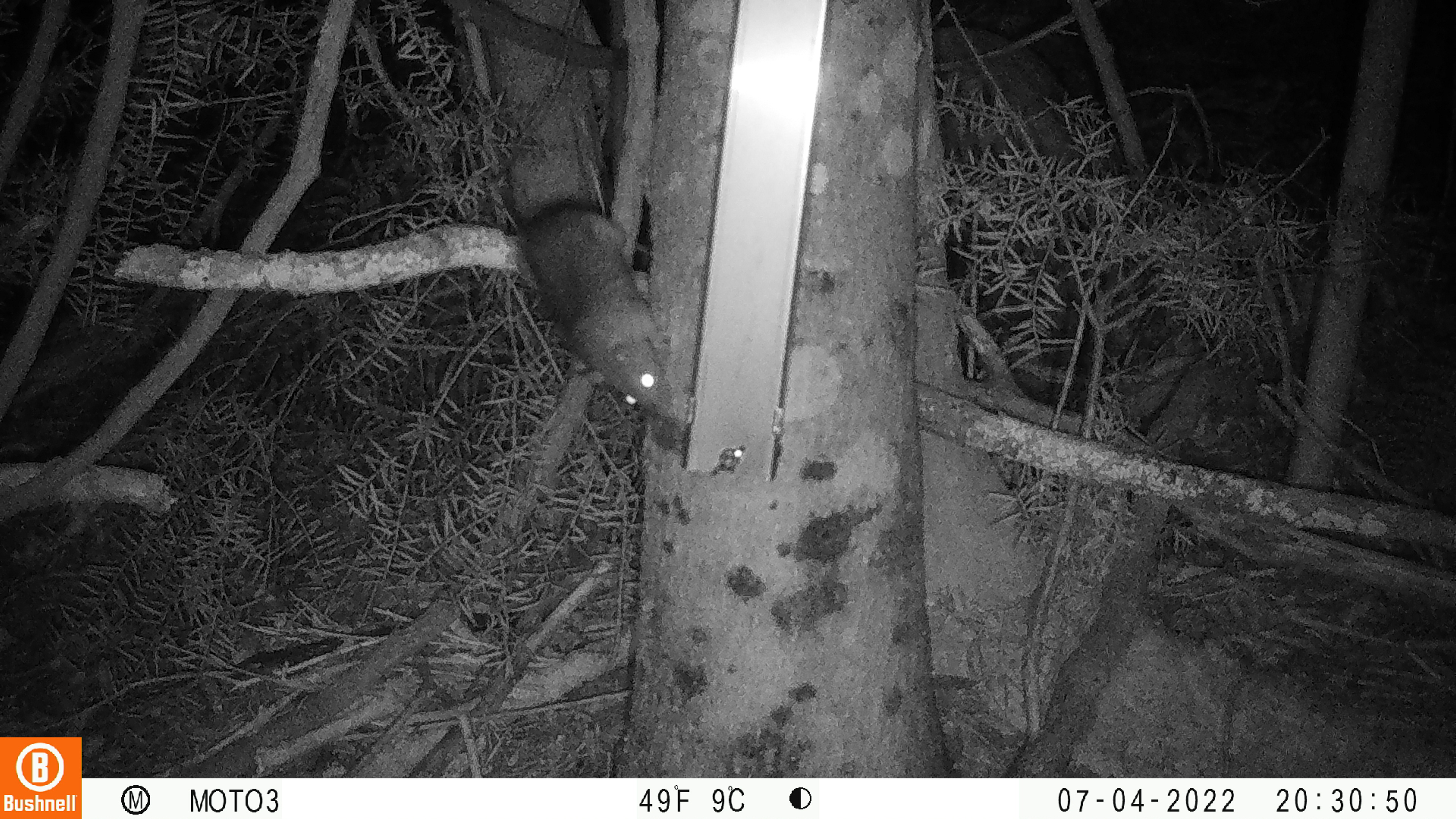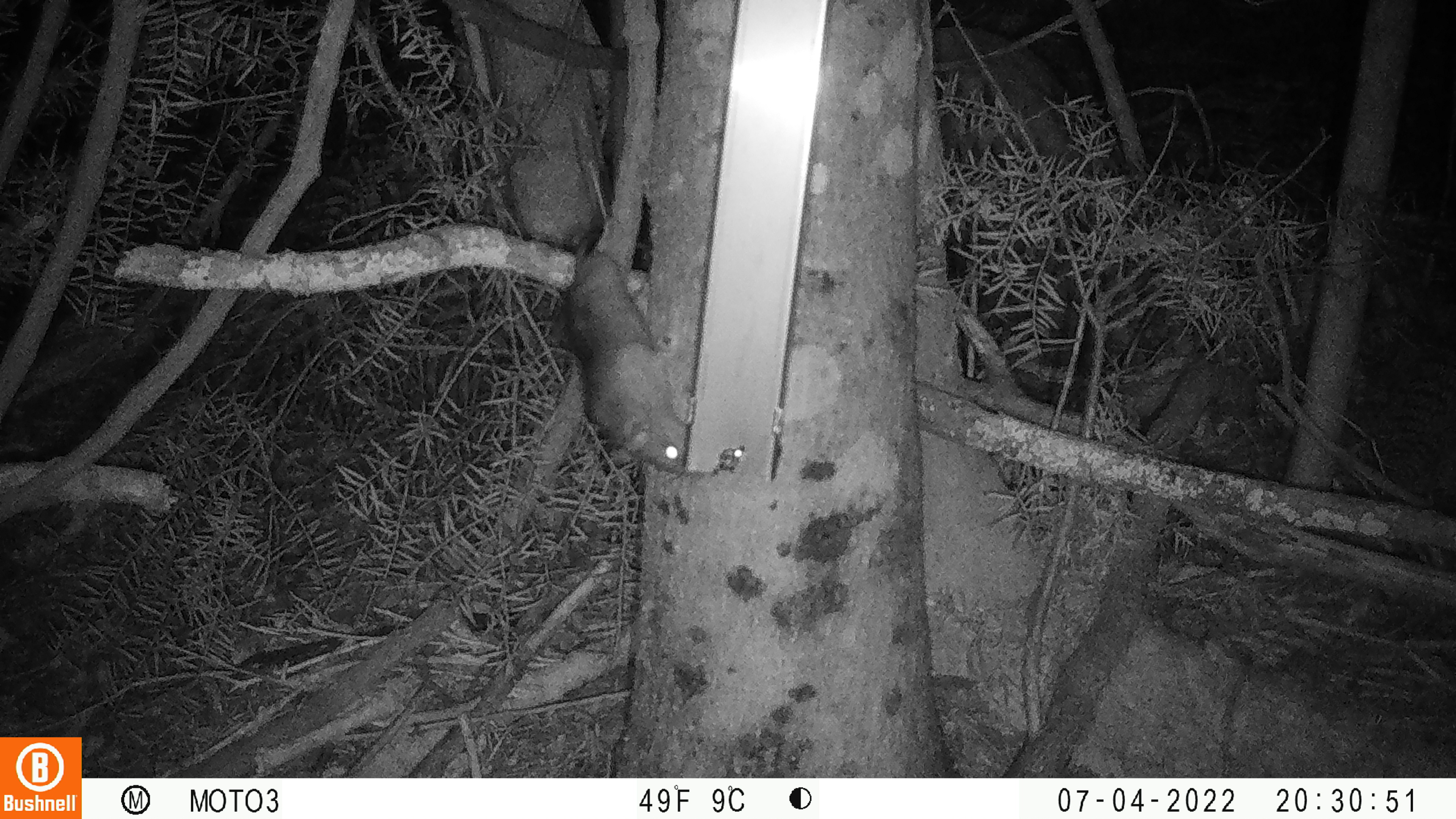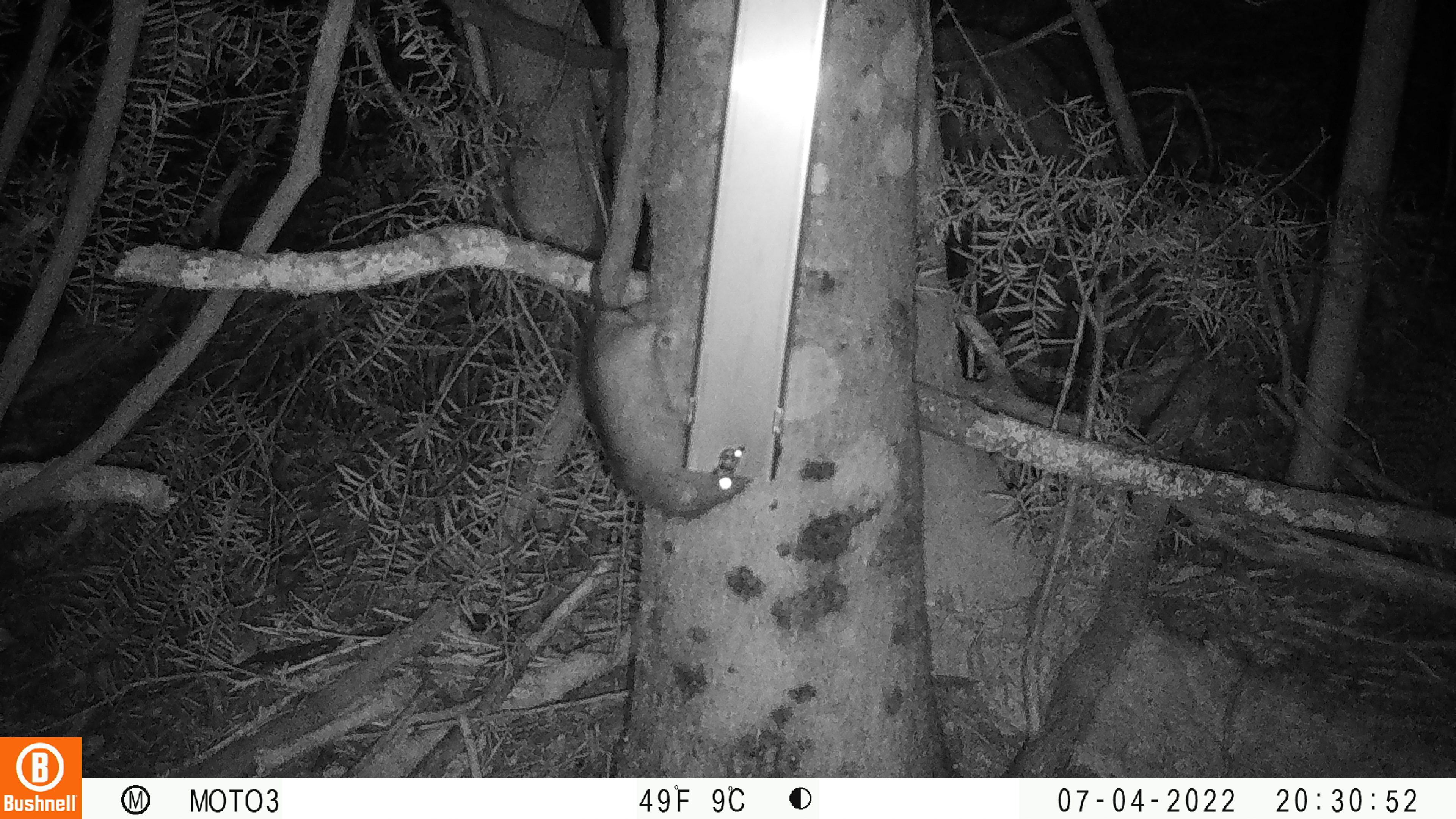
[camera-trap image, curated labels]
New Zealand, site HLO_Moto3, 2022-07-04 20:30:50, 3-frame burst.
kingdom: Animalia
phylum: Chordata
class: Mammalia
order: Rodentia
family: Muridae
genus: Rattus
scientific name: Rattus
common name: rat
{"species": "rat (Rattus)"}